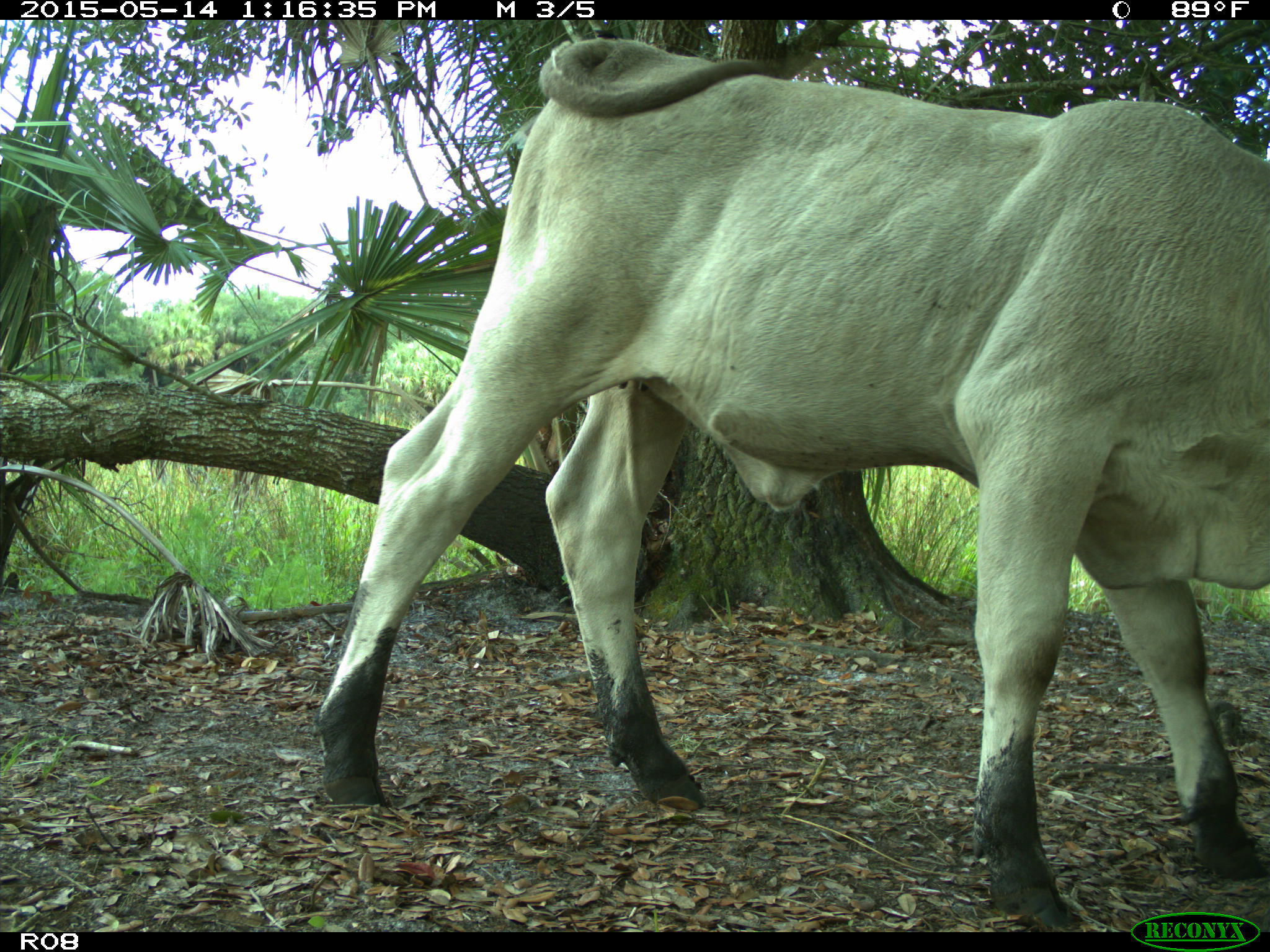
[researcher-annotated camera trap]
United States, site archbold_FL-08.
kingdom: Animalia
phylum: Chordata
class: Mammalia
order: Artiodactyla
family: Bovidae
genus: Bos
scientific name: Bos taurus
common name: domestic cow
Bos taurus (domestic cow).